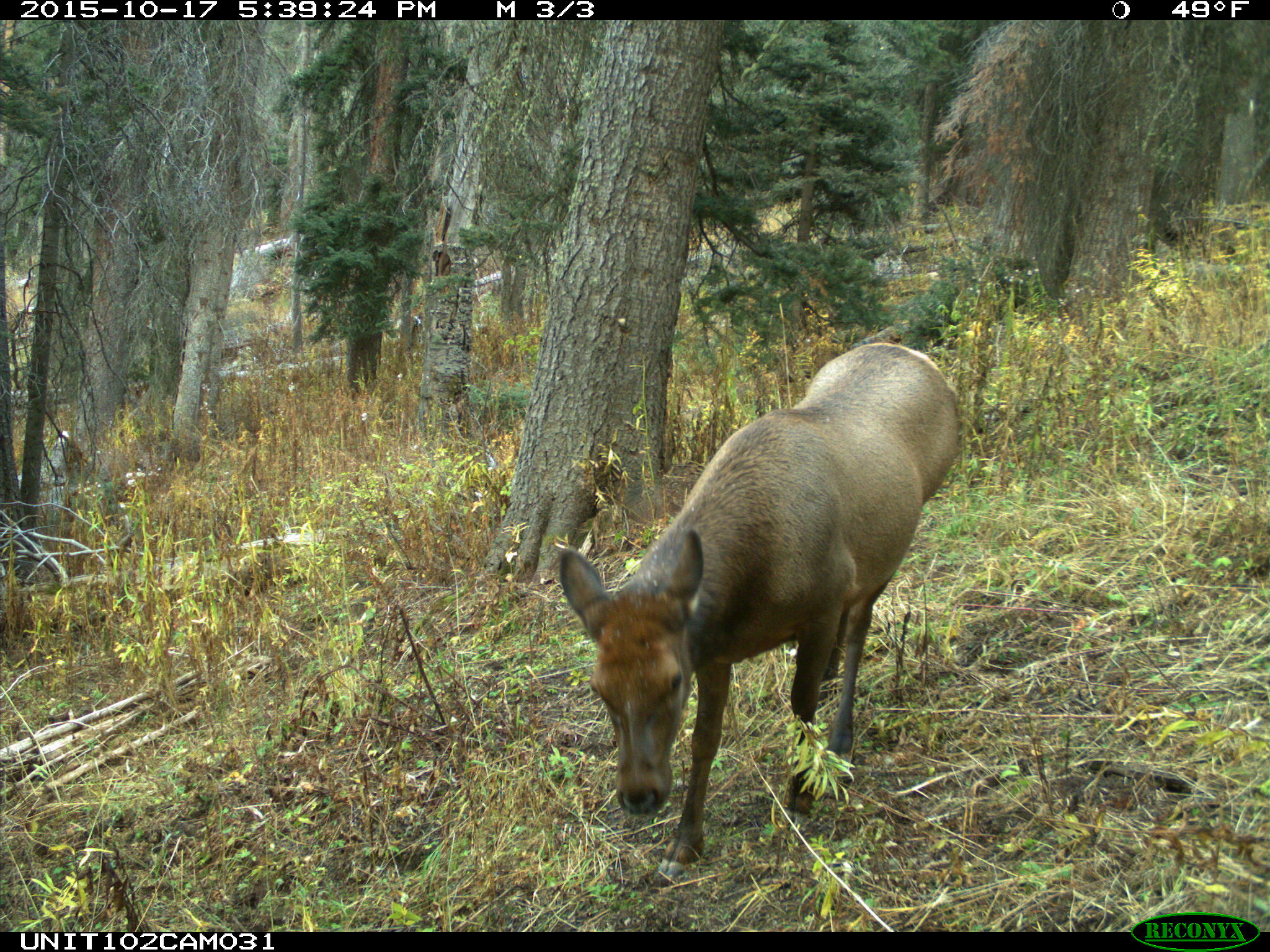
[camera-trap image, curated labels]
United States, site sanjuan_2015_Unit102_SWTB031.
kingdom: Animalia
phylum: Chordata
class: Mammalia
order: Artiodactyla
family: Cervidae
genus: Cervus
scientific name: Cervus elaphus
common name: red deer